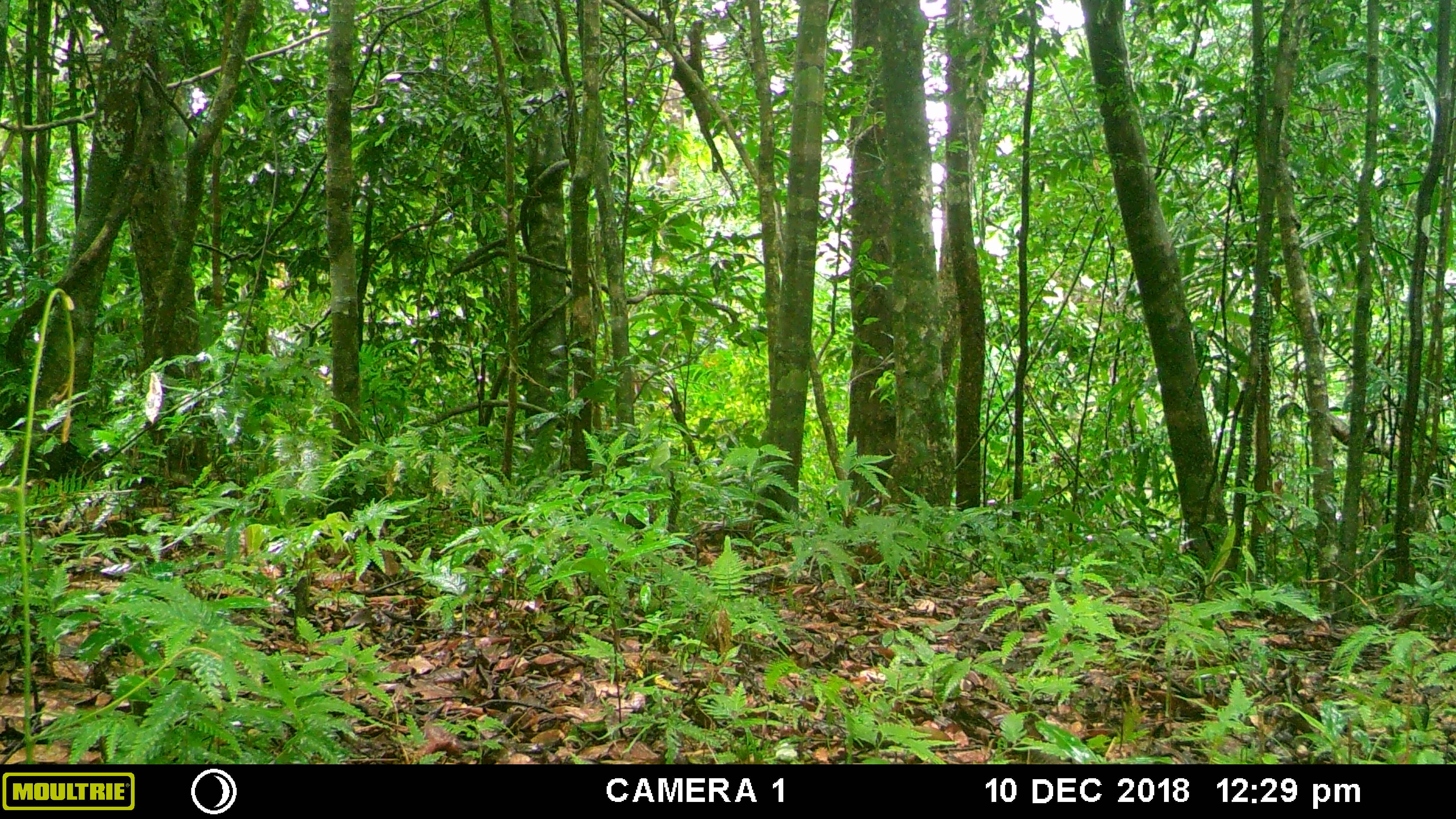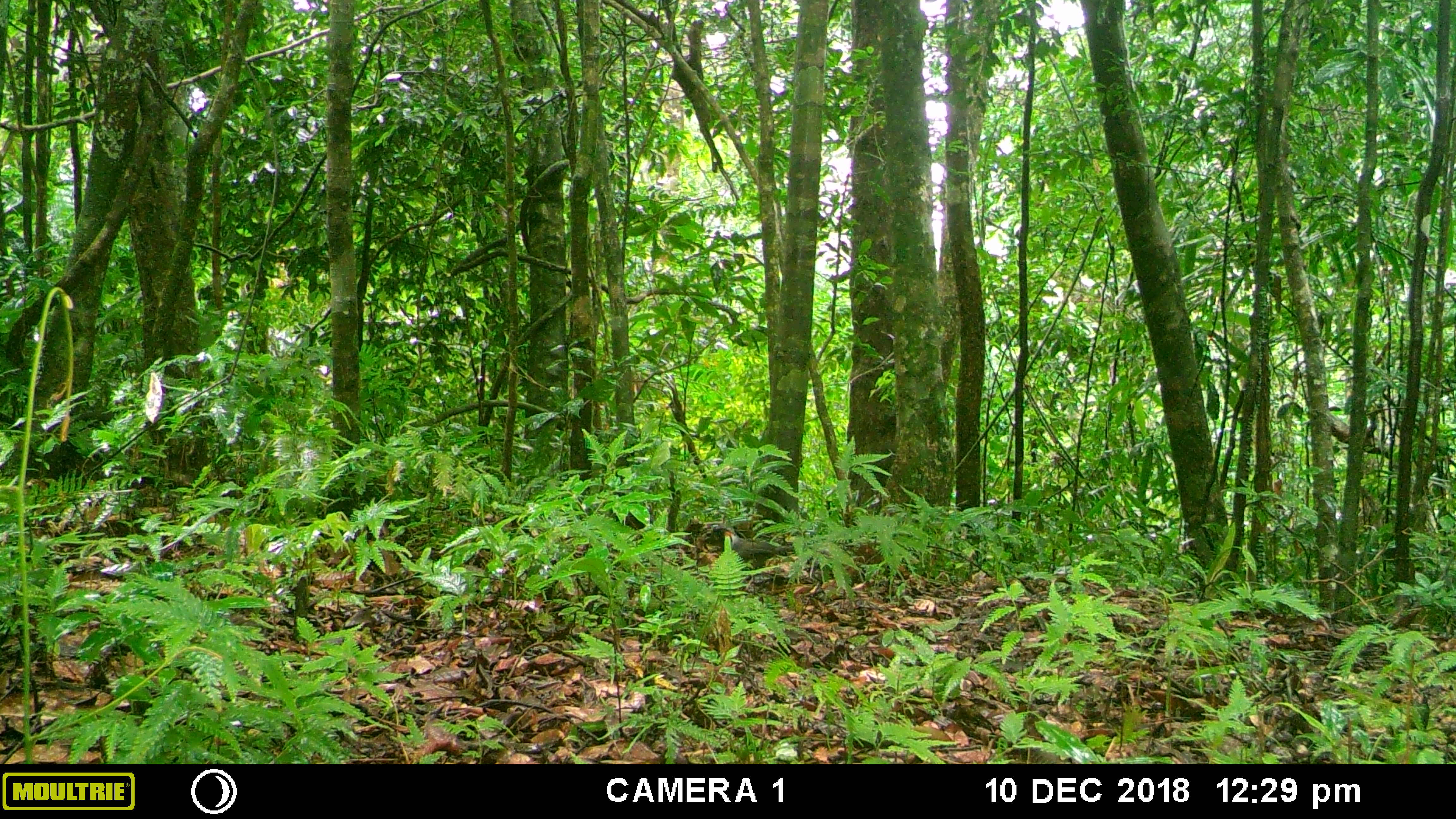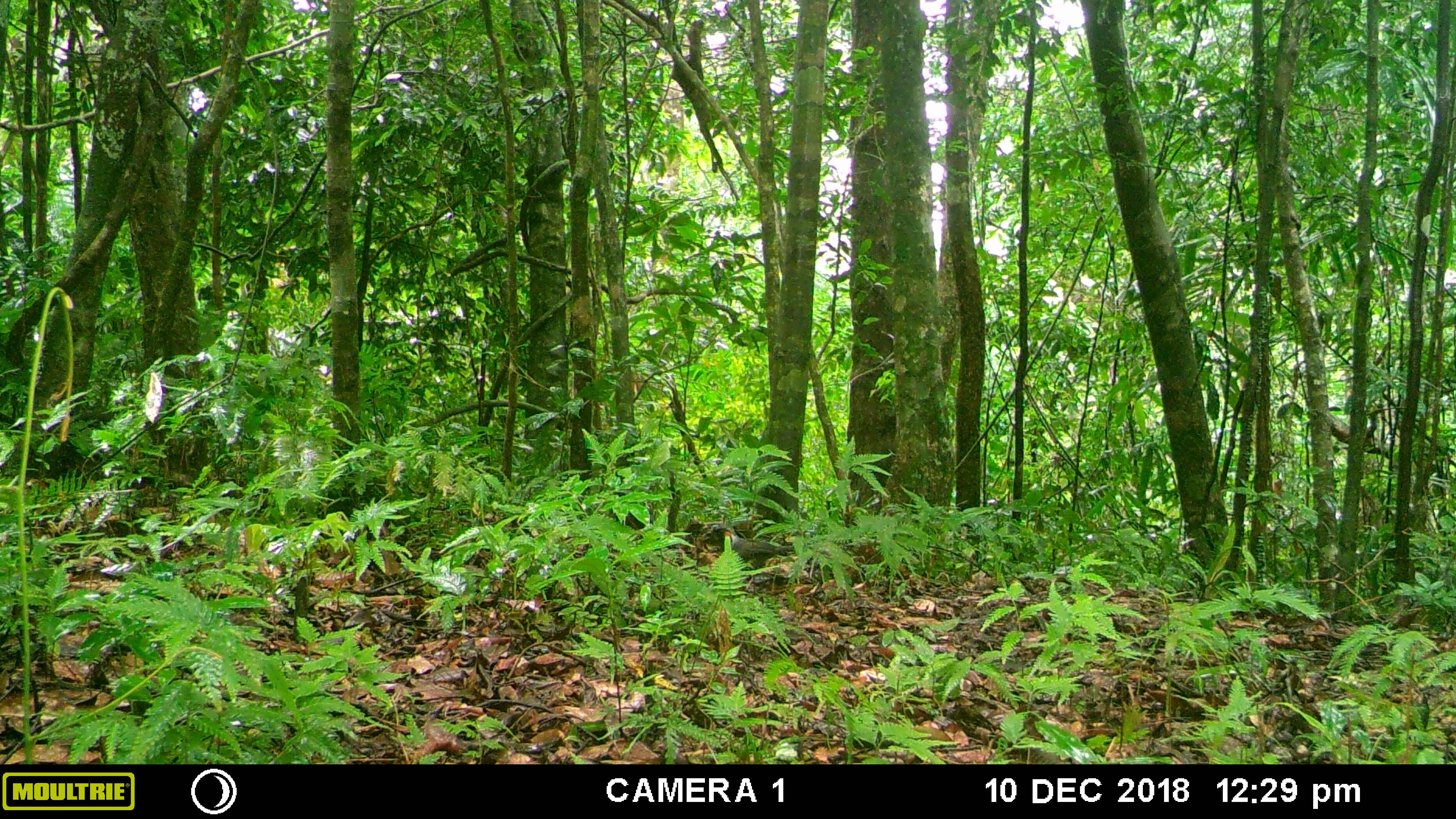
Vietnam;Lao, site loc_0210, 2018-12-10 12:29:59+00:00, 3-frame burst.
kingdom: Animalia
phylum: Chordata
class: Mammalia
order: Artiodactyla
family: Suidae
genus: Sus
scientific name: Sus scrofa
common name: eurasian wild pig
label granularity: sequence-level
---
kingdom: Animalia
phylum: Chordata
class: Aves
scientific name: Aves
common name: bird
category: unidentified bird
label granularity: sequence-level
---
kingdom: Animalia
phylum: Chordata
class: Aves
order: Galliformes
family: Phasianidae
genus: Gallus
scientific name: Gallus gallus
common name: red junglefowl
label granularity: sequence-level